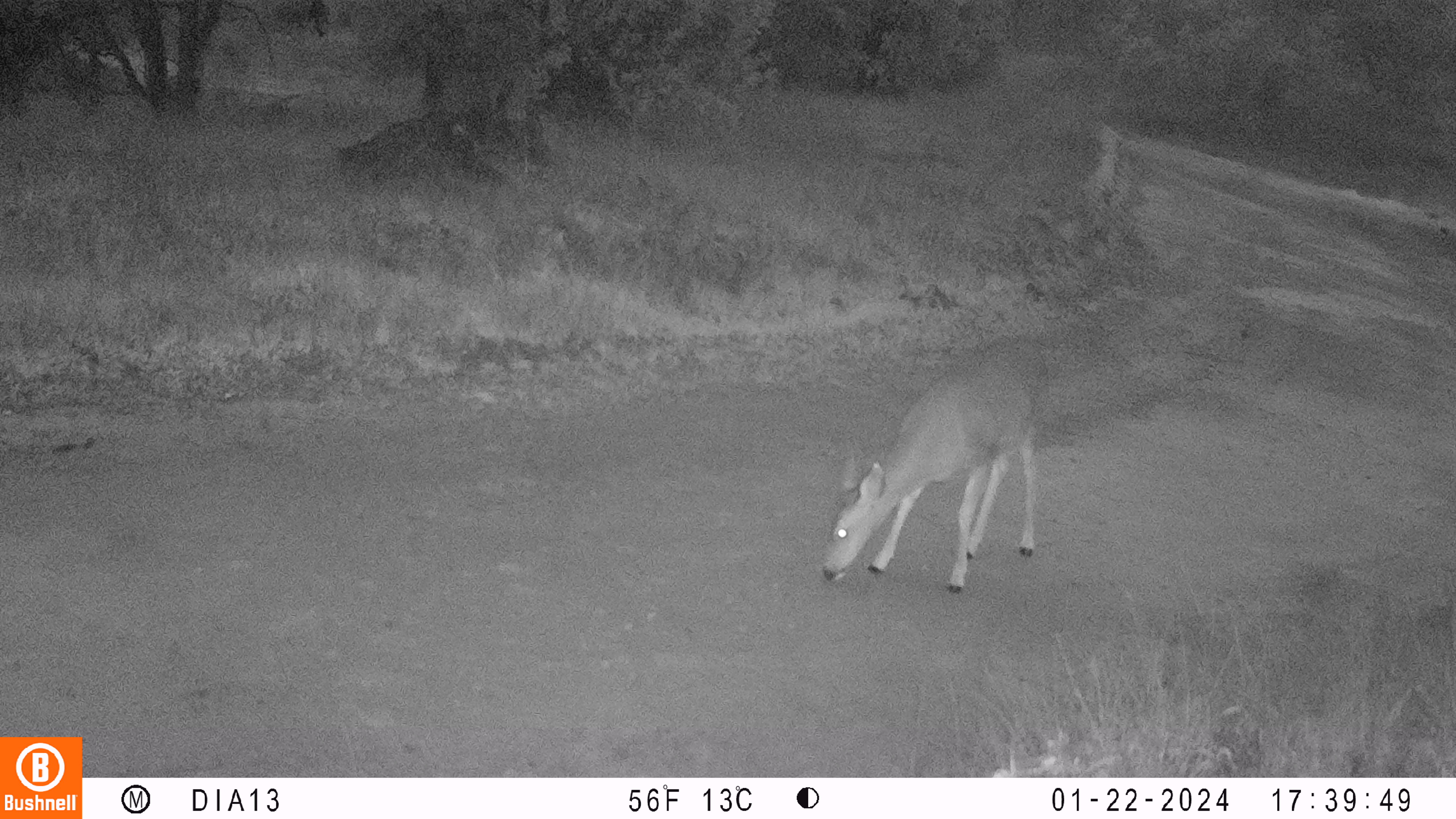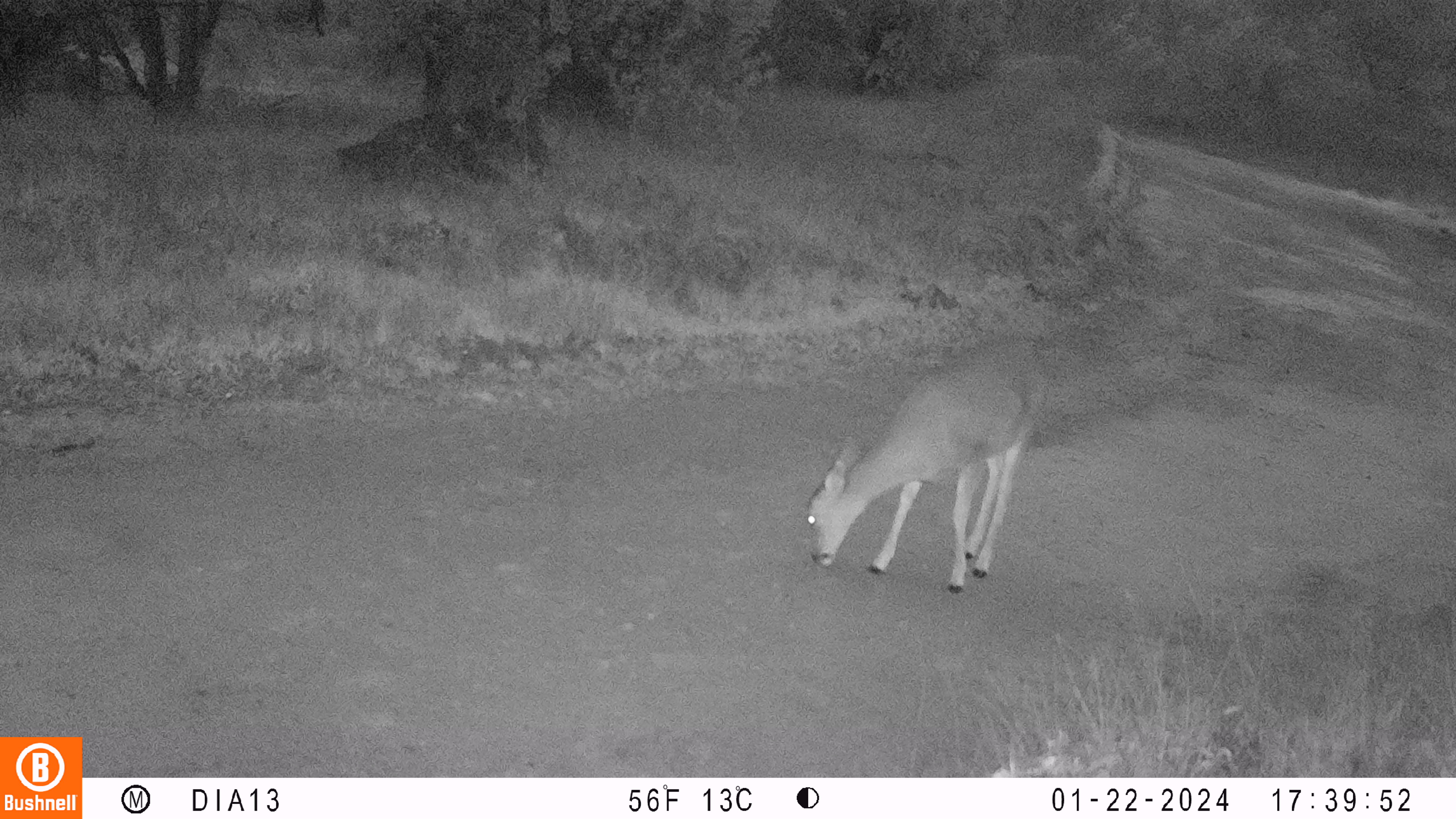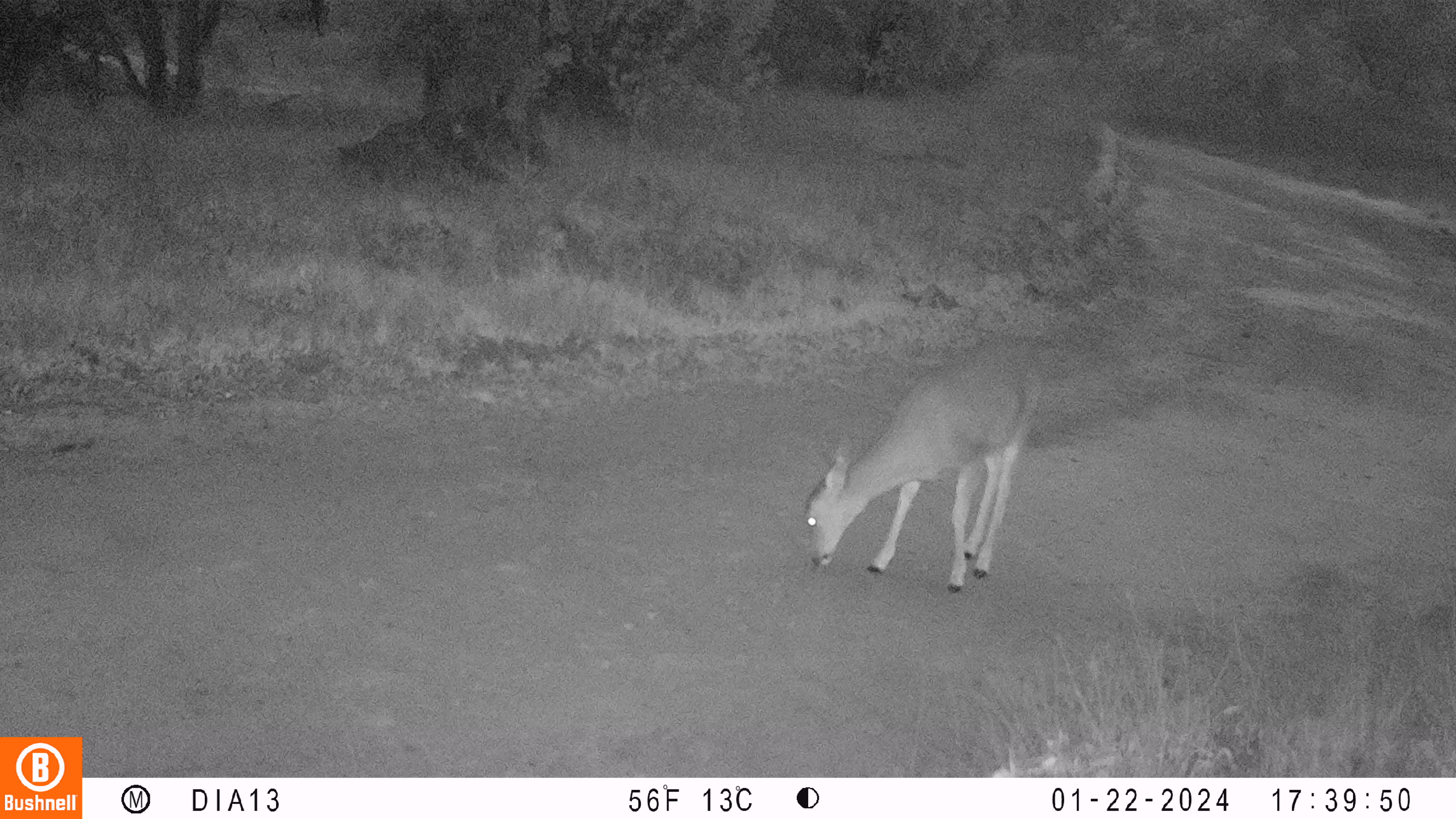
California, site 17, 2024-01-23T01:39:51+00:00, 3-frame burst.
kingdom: Animalia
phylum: Chordata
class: Mammalia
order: Artiodactyla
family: Cervidae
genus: Odocoileus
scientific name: Odocoileus hemionus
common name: mule deer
Mule deer (Odocoileus hemionus).